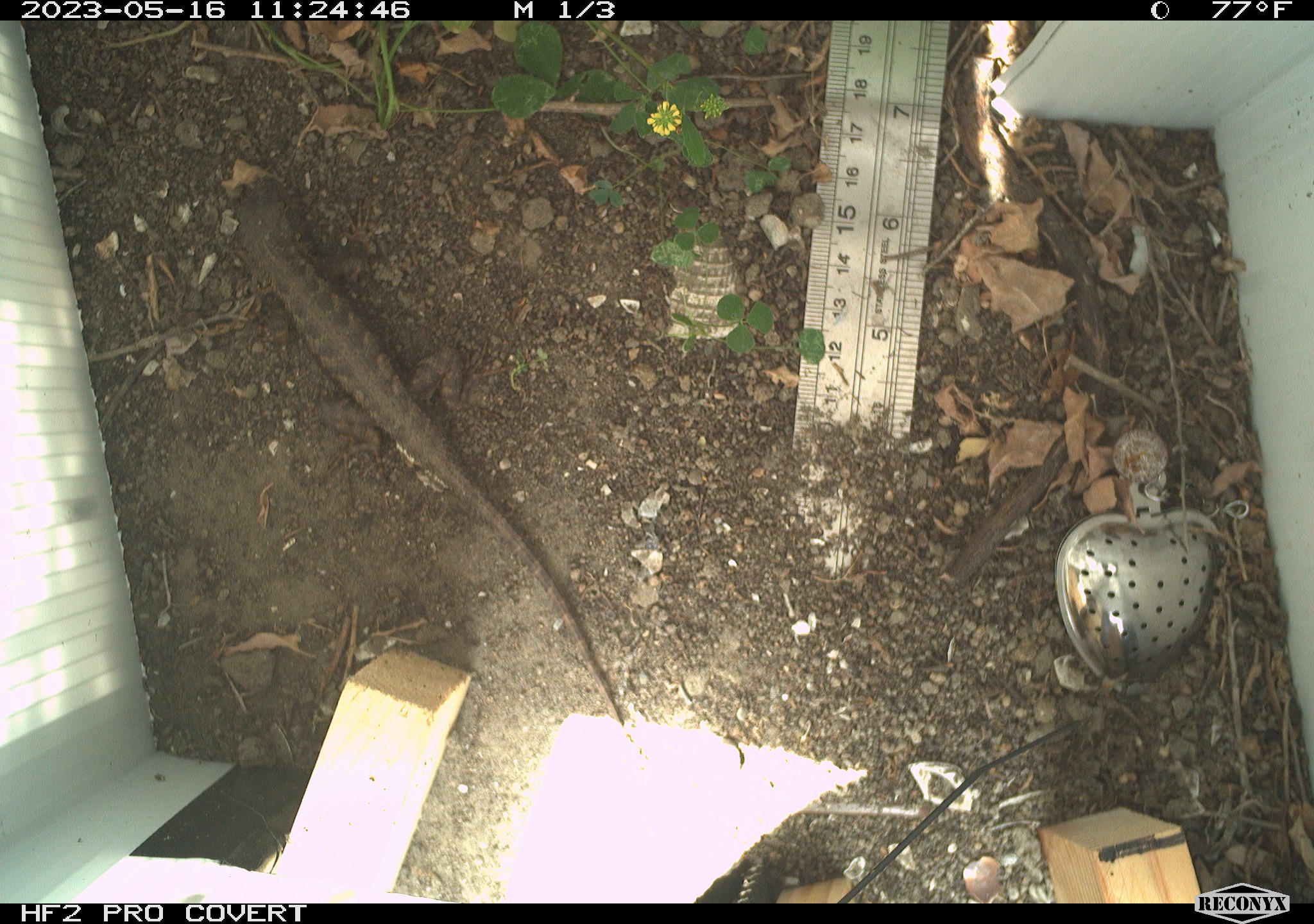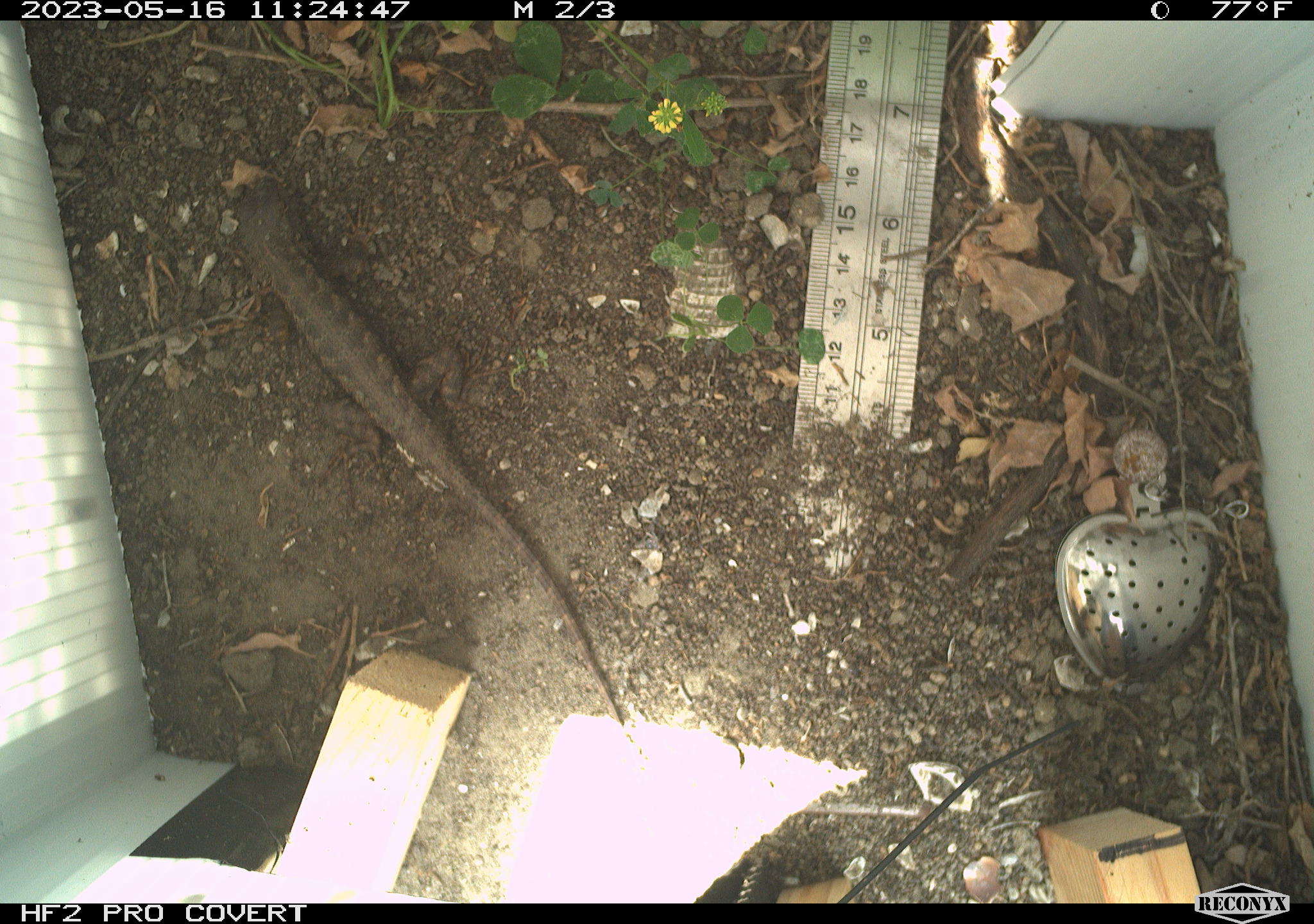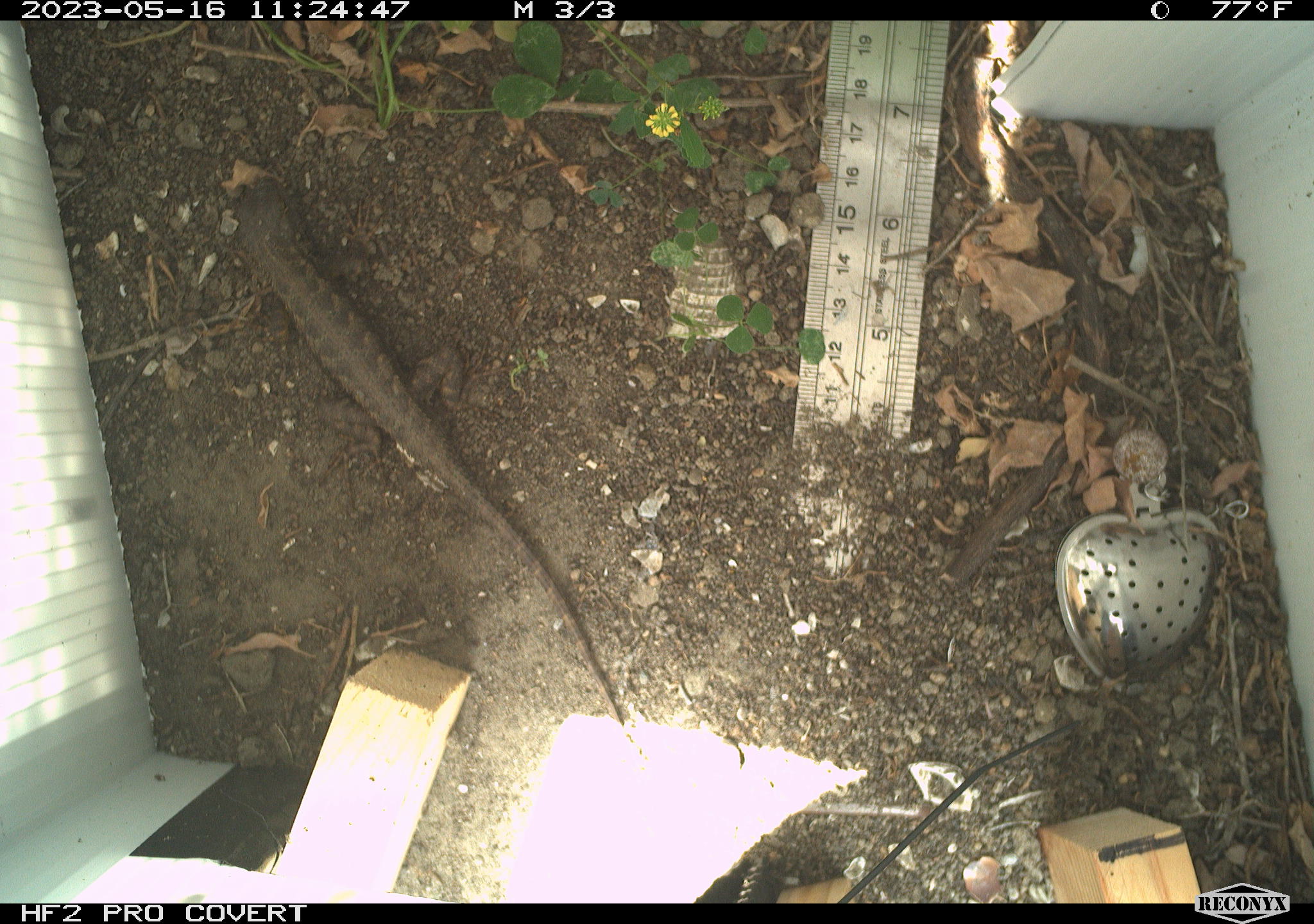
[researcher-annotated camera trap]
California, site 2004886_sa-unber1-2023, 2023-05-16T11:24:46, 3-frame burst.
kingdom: Animalia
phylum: Chordata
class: Reptilia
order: Squamata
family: Phrynosomatidae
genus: Sceloporus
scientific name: Sceloporus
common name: spiny lizards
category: sceloporus species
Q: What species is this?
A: Sceloporus species (spiny lizards) (Sceloporus).